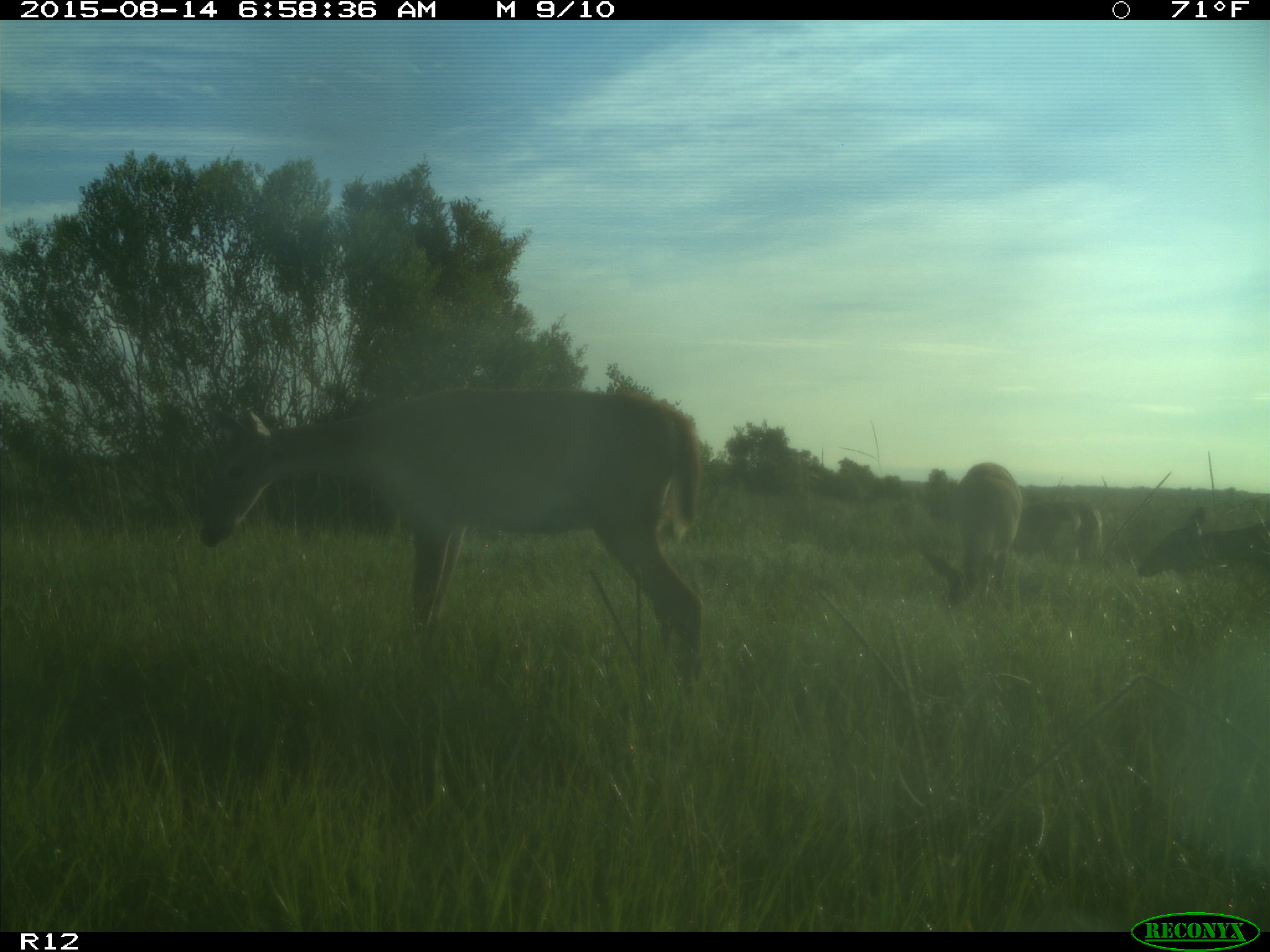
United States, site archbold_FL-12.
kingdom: Animalia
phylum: Chordata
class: Mammalia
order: Artiodactyla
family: Cervidae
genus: Odocoileus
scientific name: Odocoileus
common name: deer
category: unidentified deer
Unidentified deer (deer) (Odocoileus).